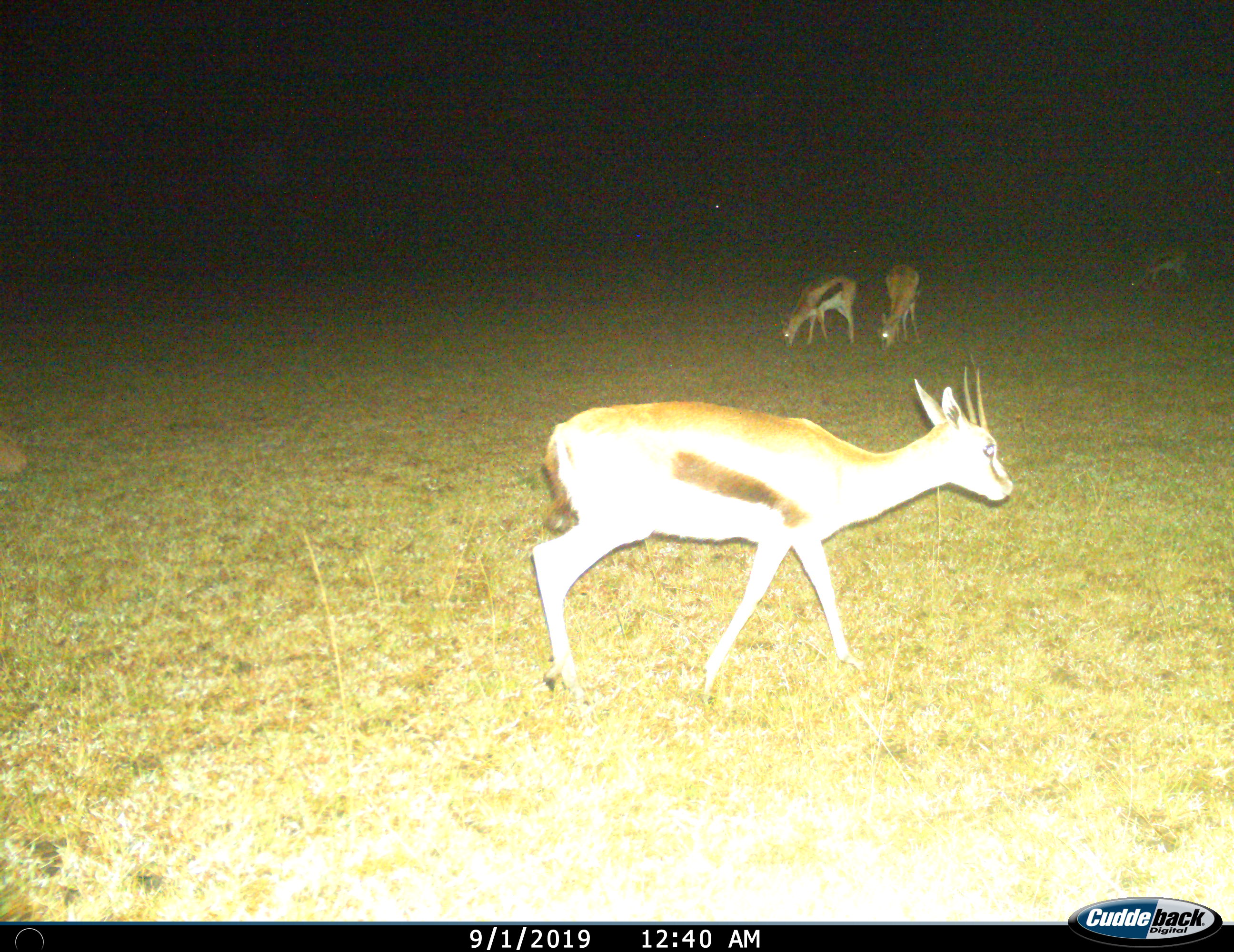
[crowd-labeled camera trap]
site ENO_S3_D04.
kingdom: Animalia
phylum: Chordata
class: Mammalia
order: Artiodactyla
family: Bovidae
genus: Eudorcas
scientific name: Eudorcas thomsonii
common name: thomson's gazelle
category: gazellethomsons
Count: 4.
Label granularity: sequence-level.